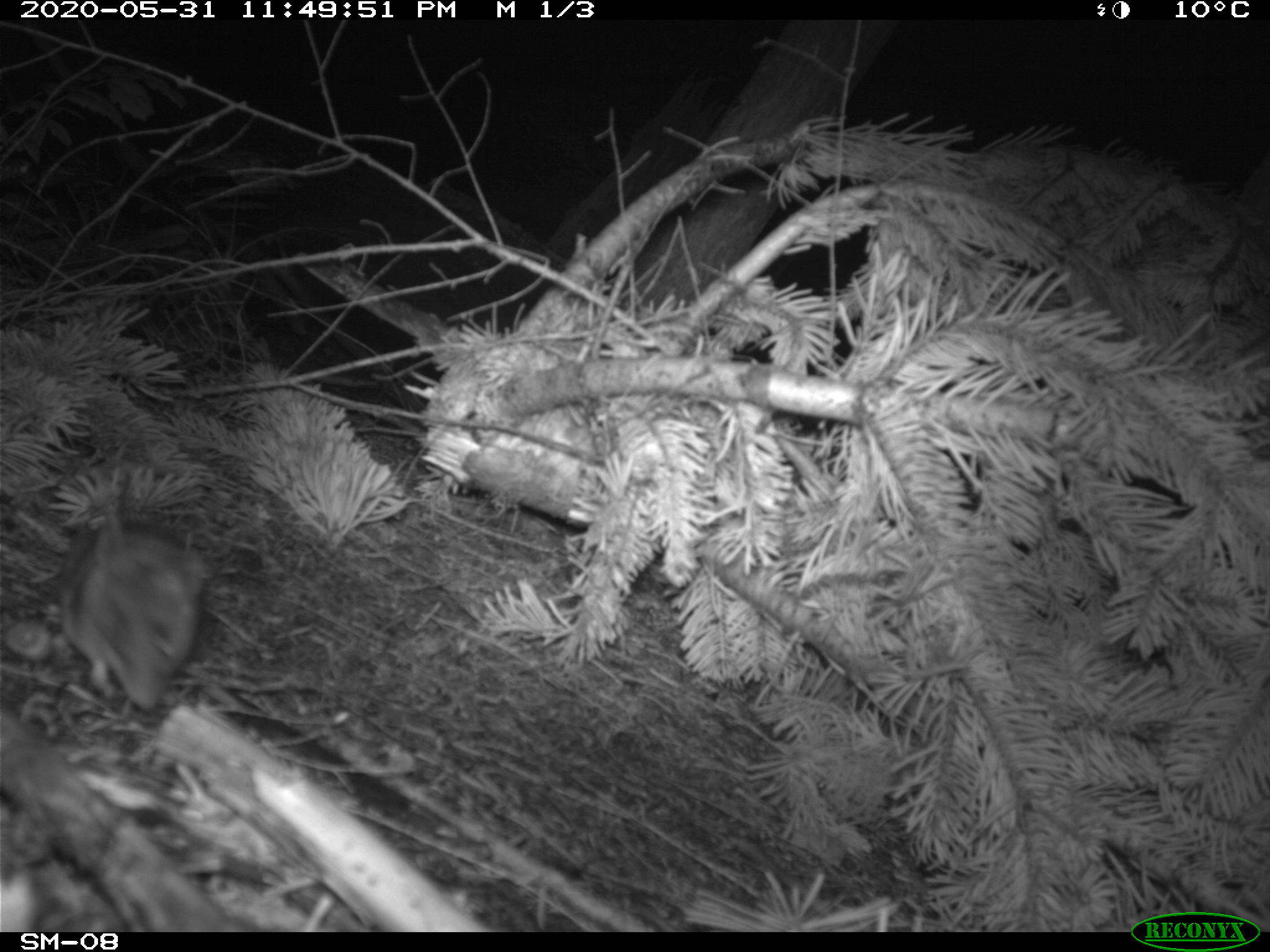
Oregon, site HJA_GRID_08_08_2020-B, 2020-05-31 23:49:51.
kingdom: Animalia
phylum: Chordata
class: Mammalia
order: Rodentia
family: Cricetidae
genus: Neotoma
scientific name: Neotoma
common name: woodrats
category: neotoma species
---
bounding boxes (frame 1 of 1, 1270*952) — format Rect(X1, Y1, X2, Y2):
neotoma species: Rect(39, 484, 228, 723)